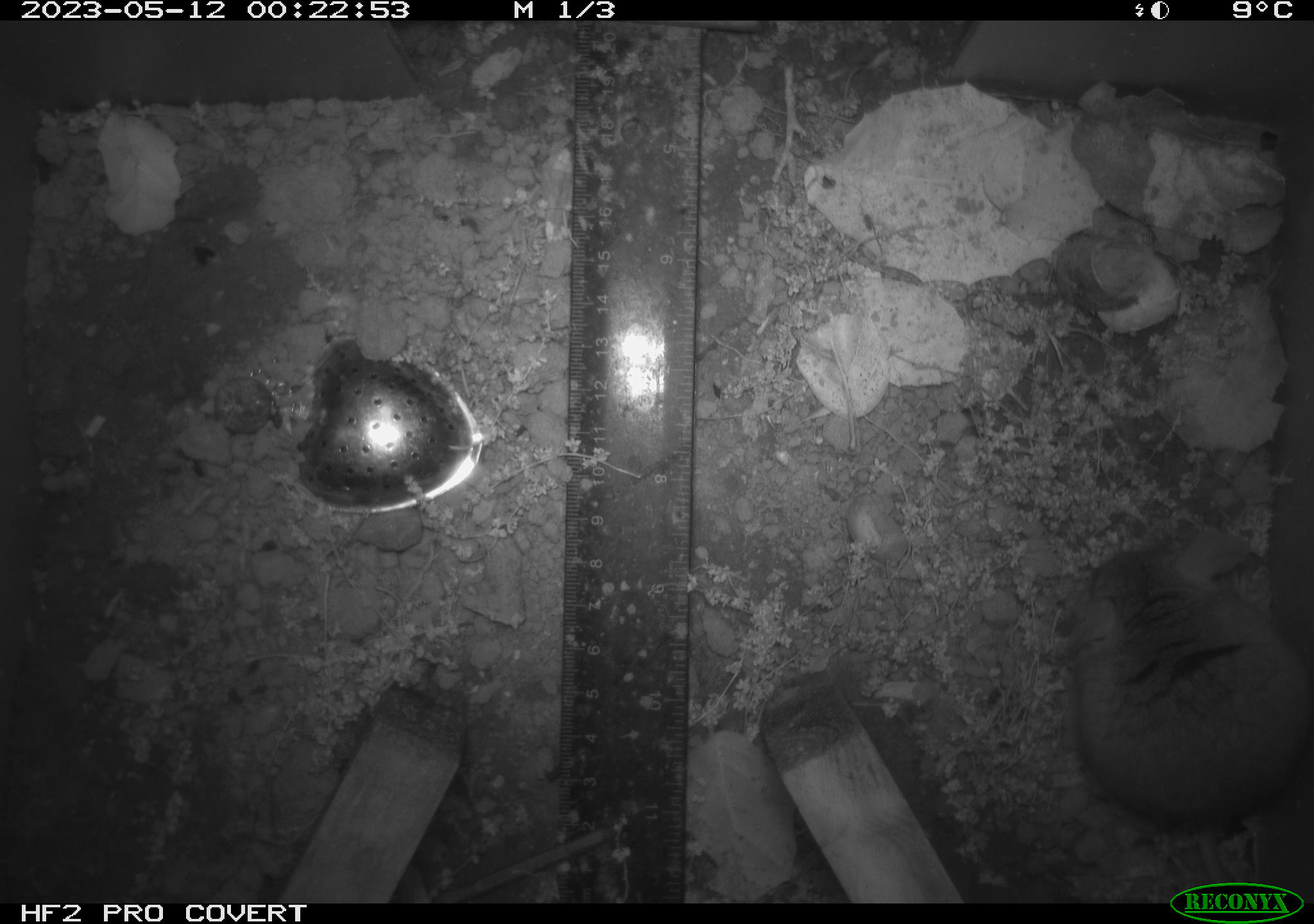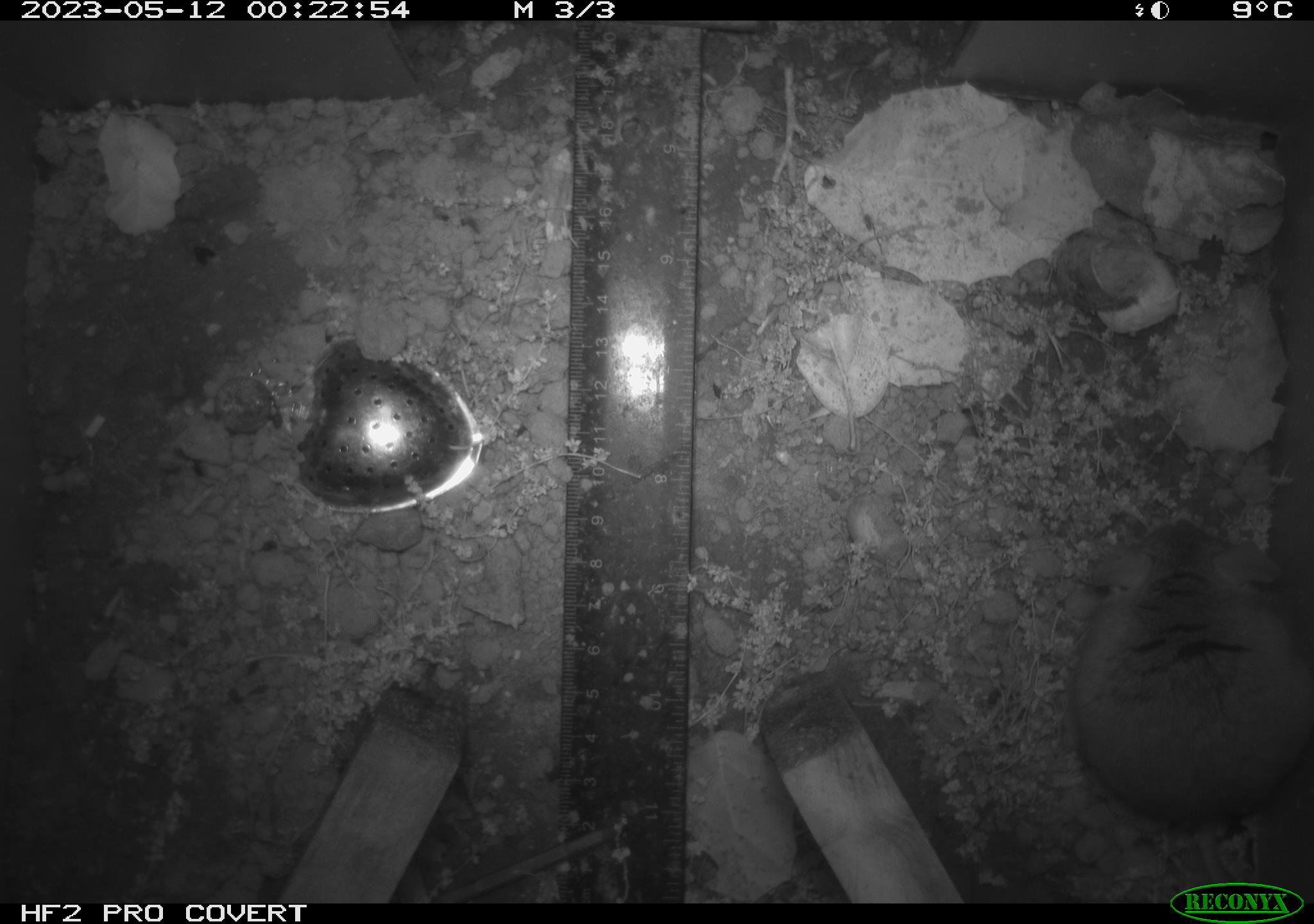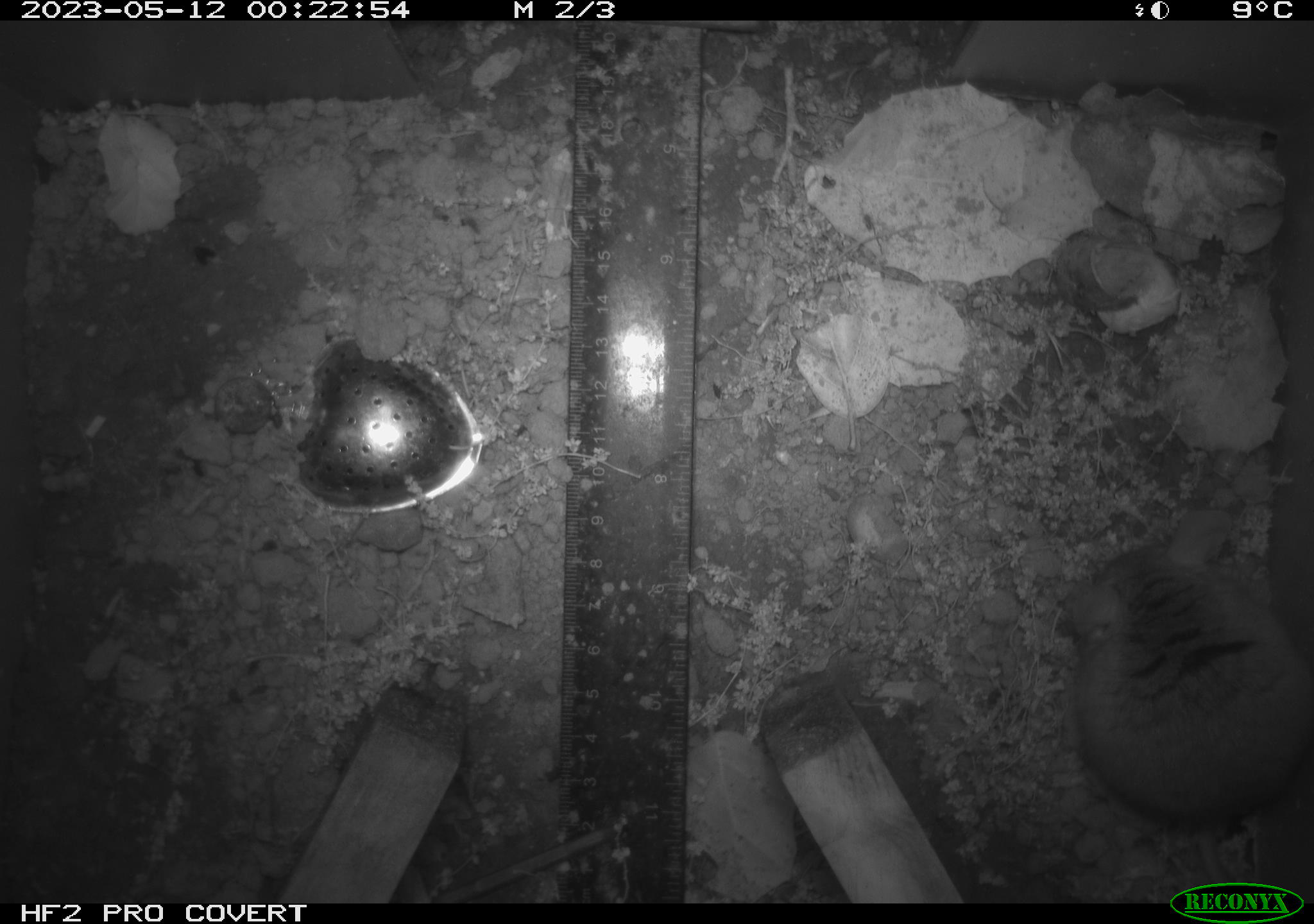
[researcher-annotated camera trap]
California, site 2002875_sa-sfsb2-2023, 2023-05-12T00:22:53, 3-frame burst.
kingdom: Animalia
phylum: Chordata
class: Mammalia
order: Rodentia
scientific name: Rodentia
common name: mouse species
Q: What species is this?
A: Mouse species (Rodentia).